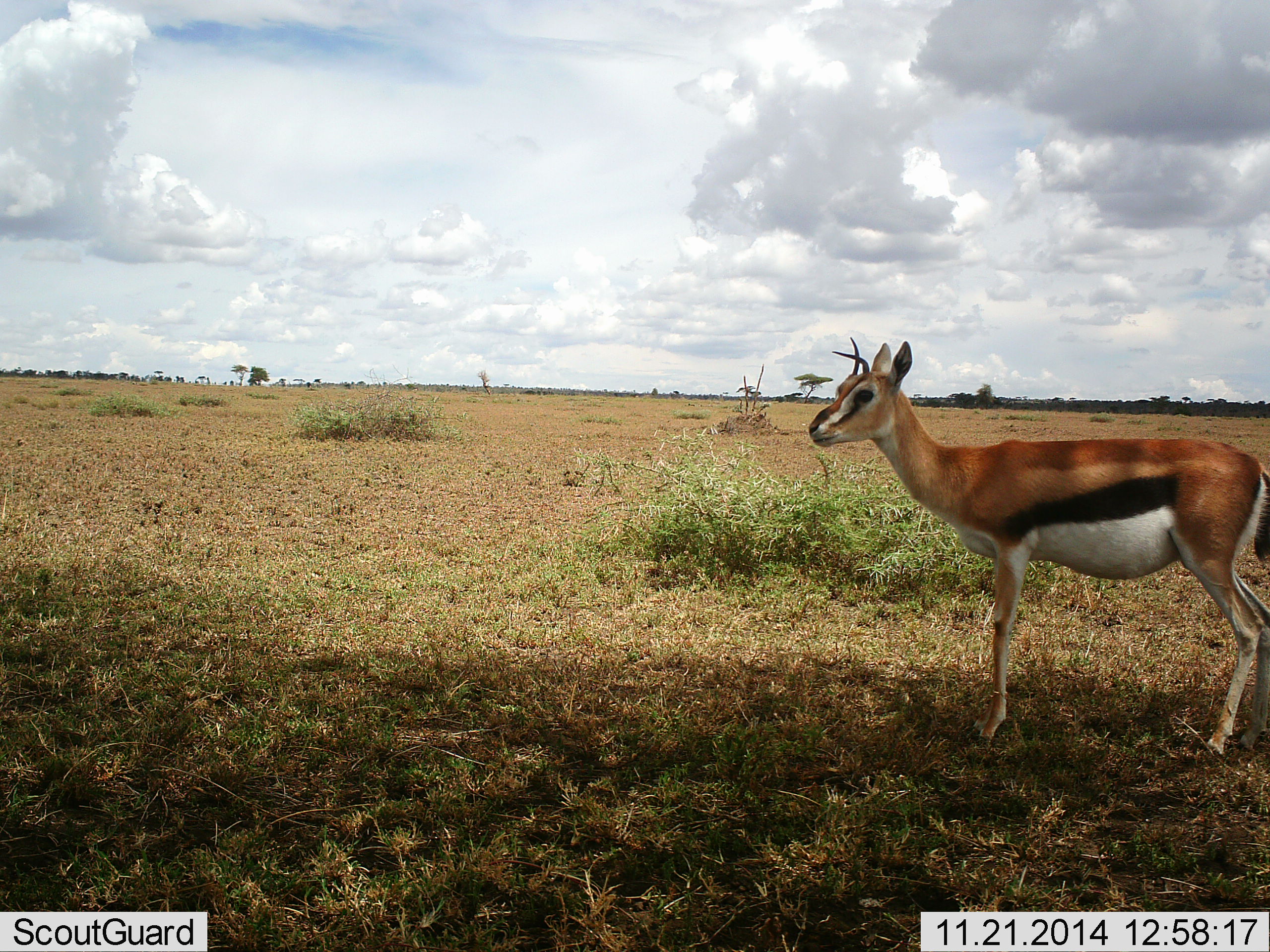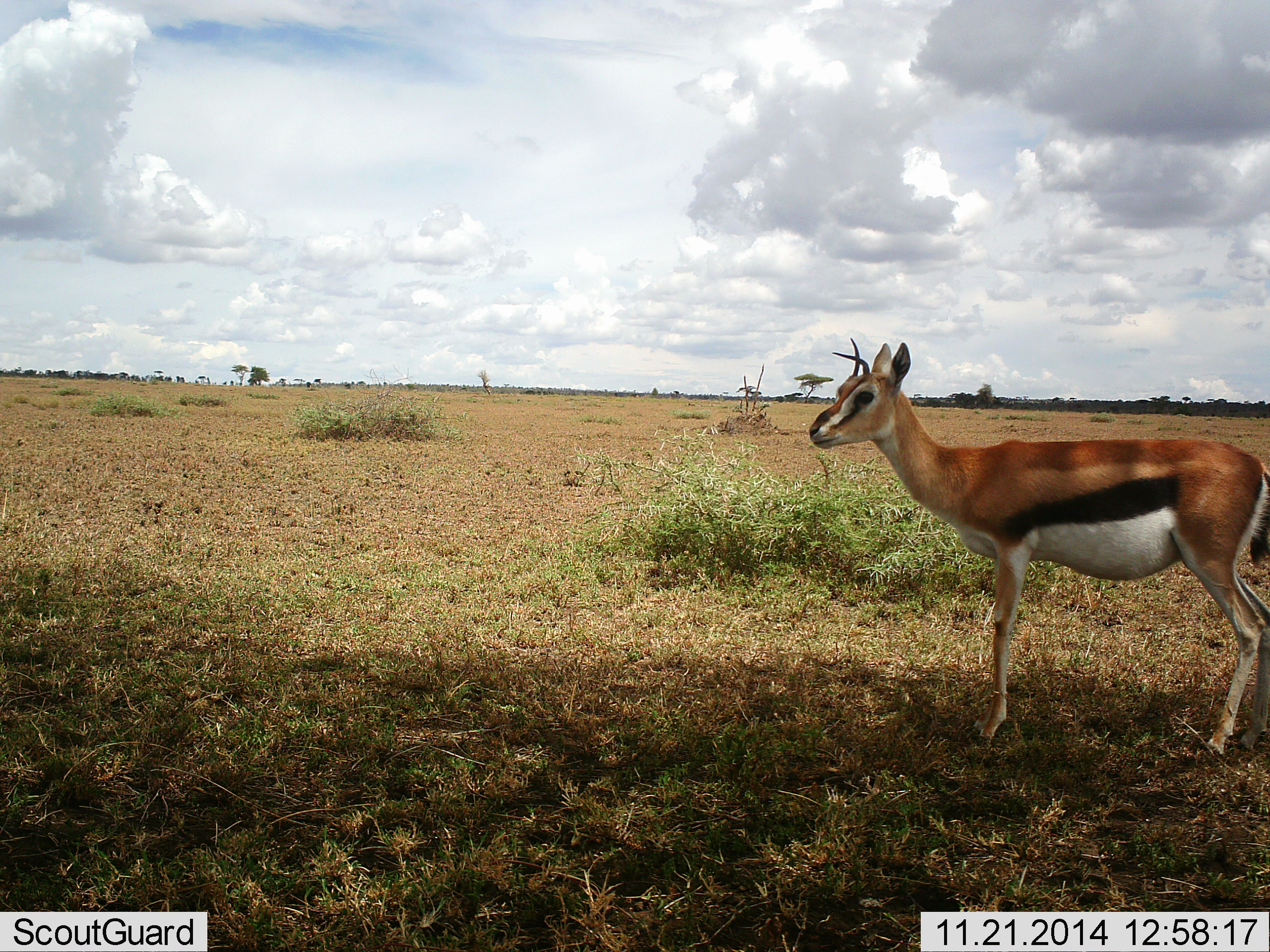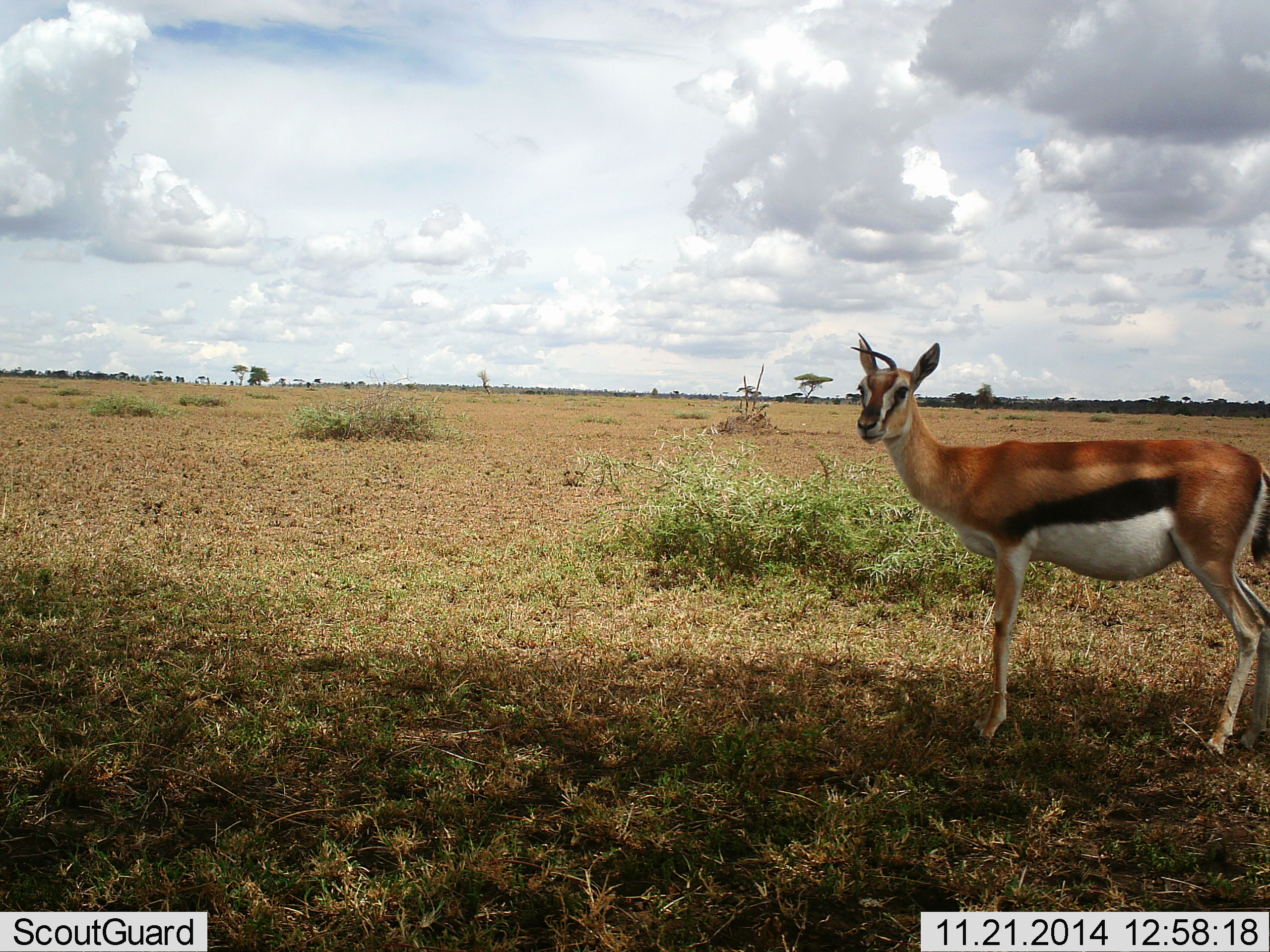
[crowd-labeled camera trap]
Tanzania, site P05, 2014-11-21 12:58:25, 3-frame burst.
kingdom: Animalia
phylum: Chordata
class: Mammalia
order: Artiodactyla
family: Bovidae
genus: Eudorcas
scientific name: Eudorcas thomsonii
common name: thomson's gazelle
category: gazellethomsons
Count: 1.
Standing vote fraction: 100%.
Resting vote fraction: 0%.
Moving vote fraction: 0%.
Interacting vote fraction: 10%.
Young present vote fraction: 0%.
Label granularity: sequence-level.